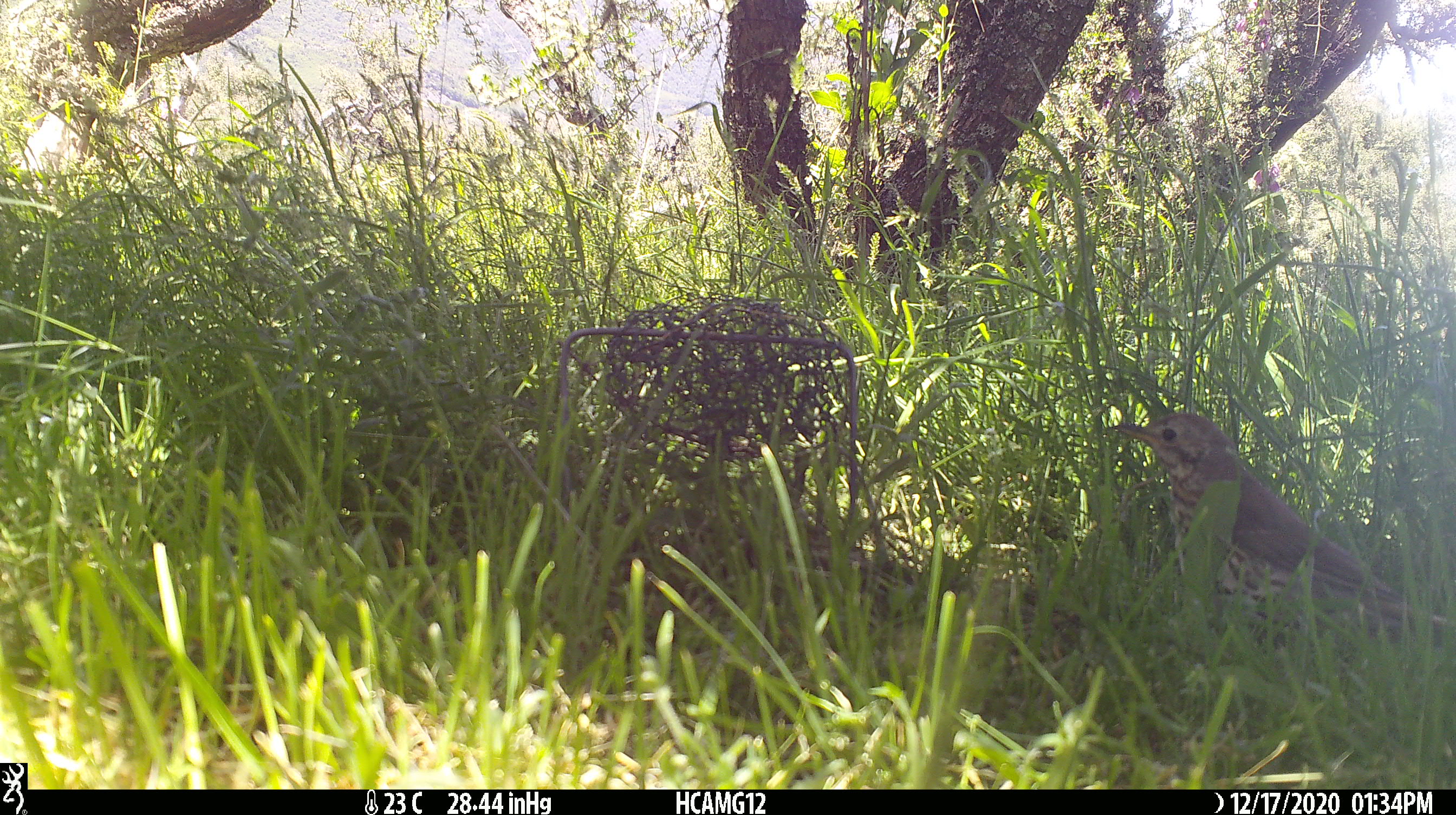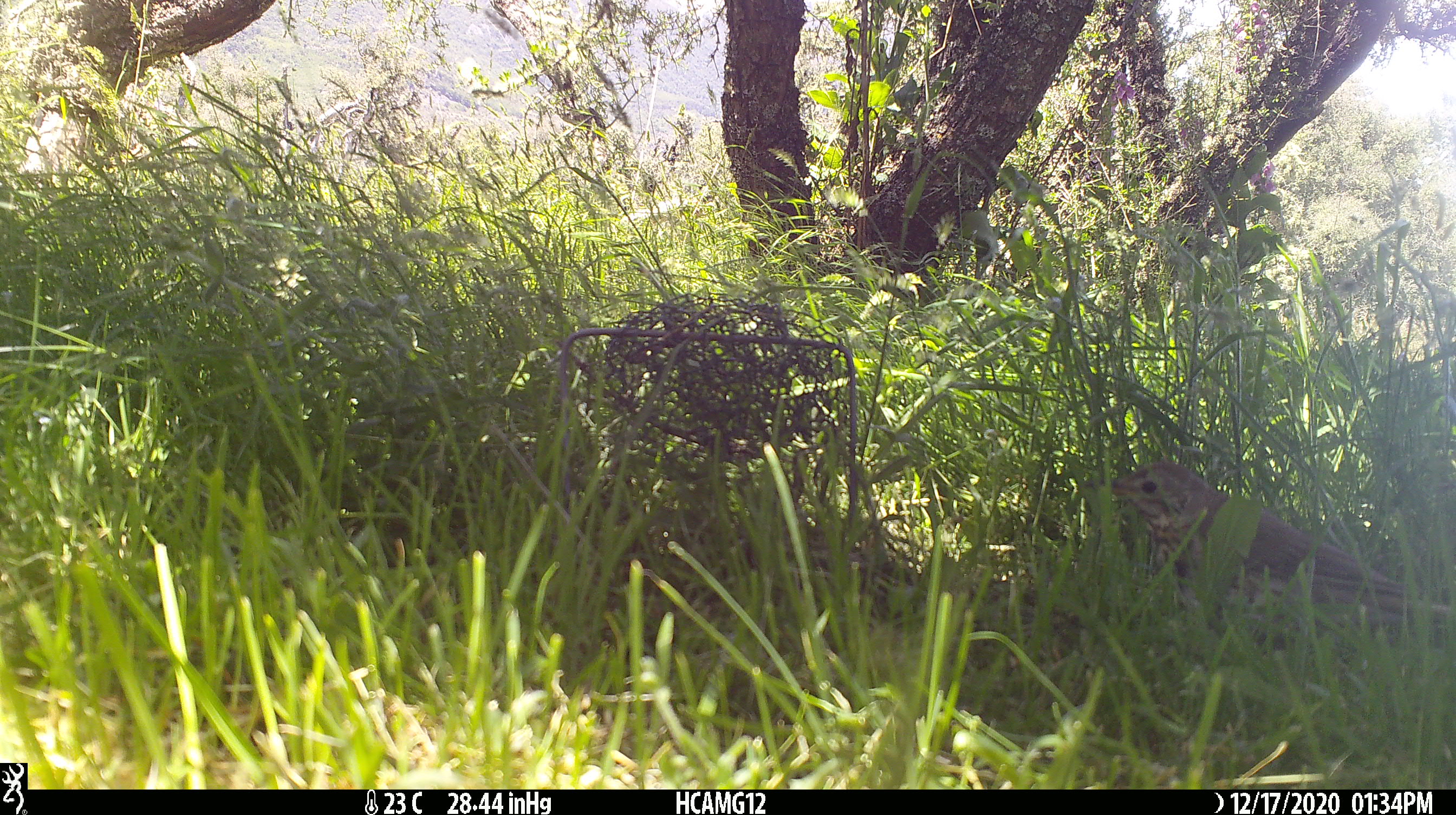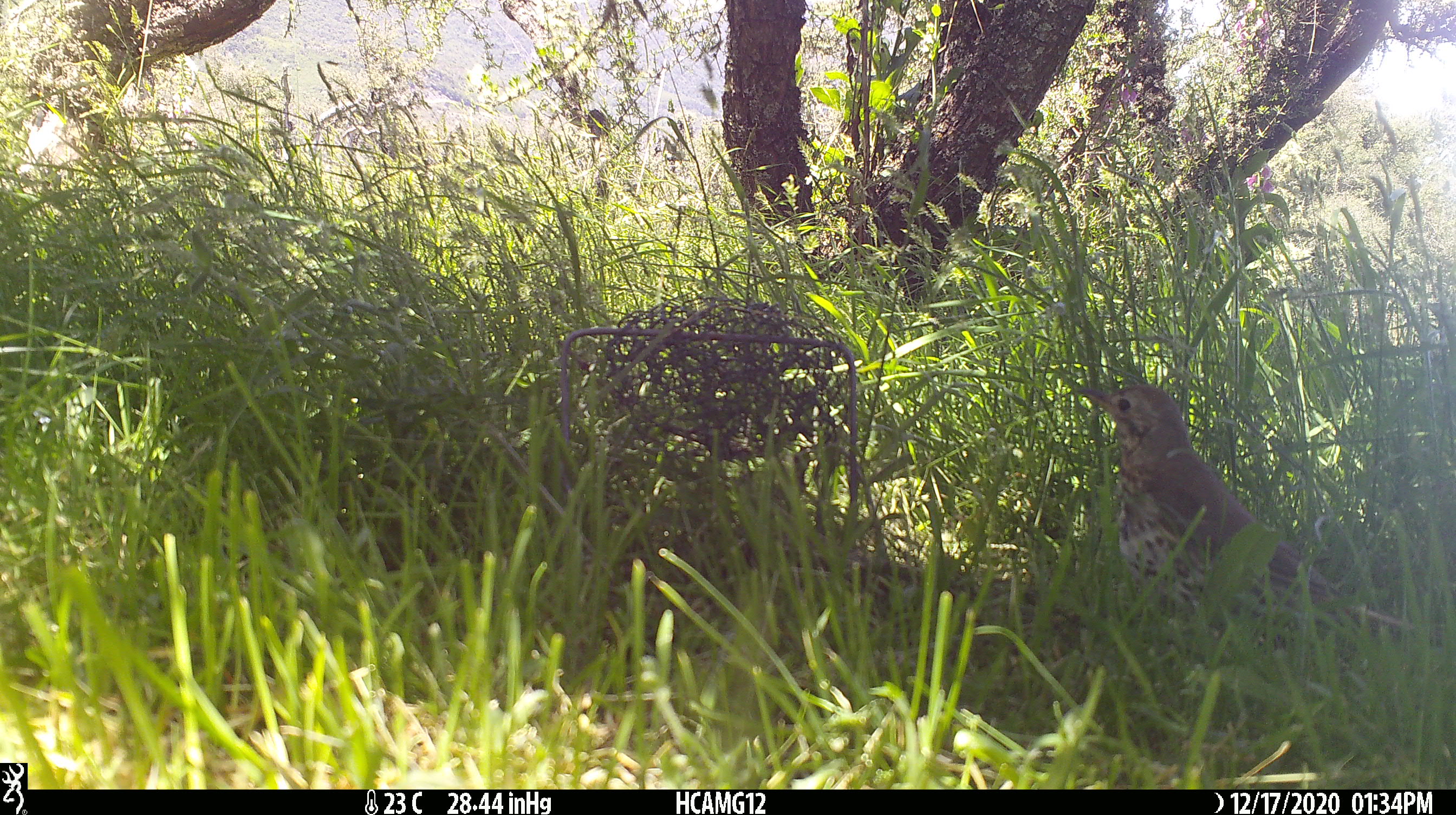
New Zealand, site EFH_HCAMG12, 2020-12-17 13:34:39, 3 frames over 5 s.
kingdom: Animalia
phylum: Chordata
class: Aves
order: Passeriformes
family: Turdidae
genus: Turdus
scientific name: Turdus philomelos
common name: song thrush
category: thrush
Thrush (song thrush) (Turdus philomelos).